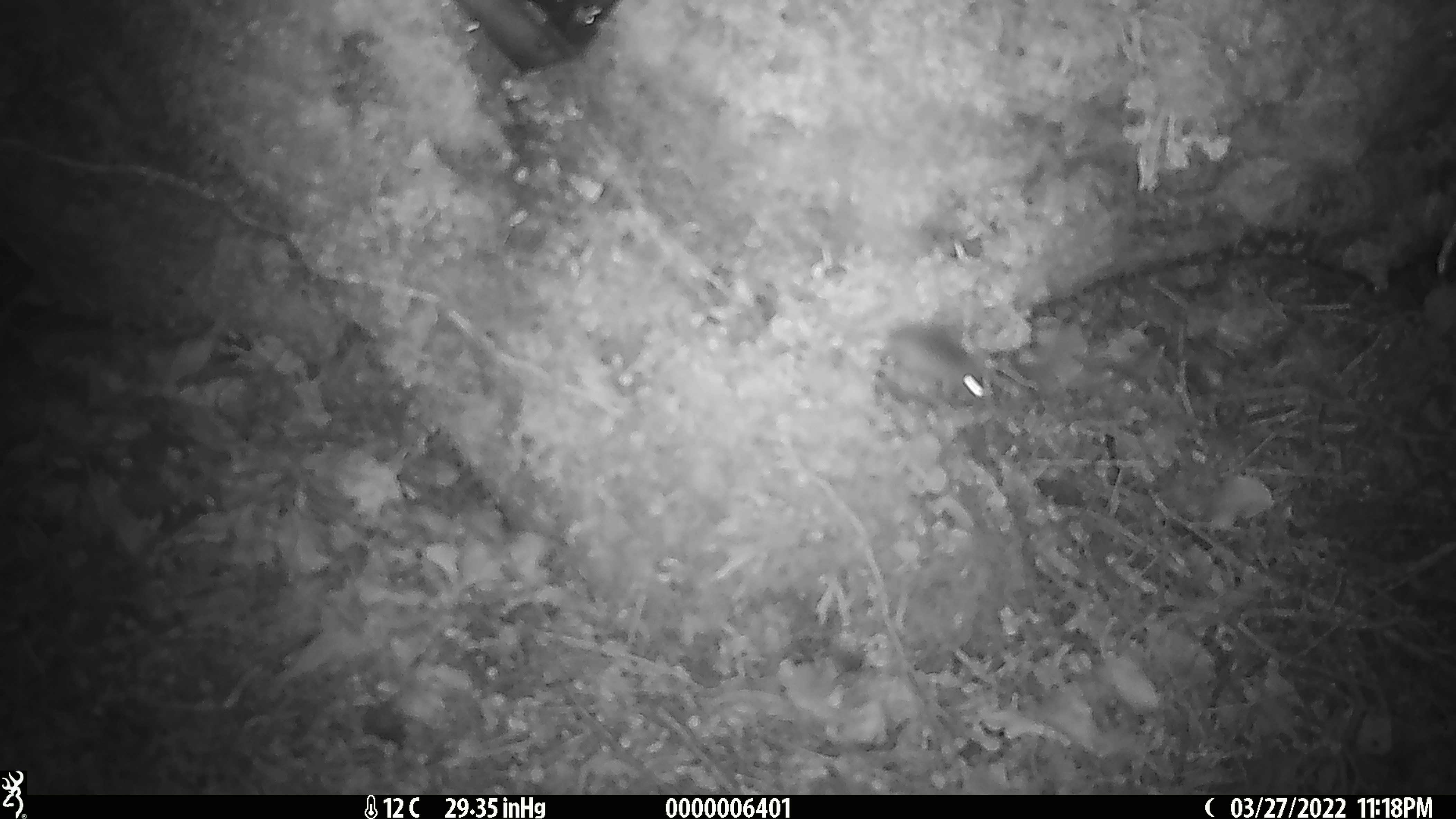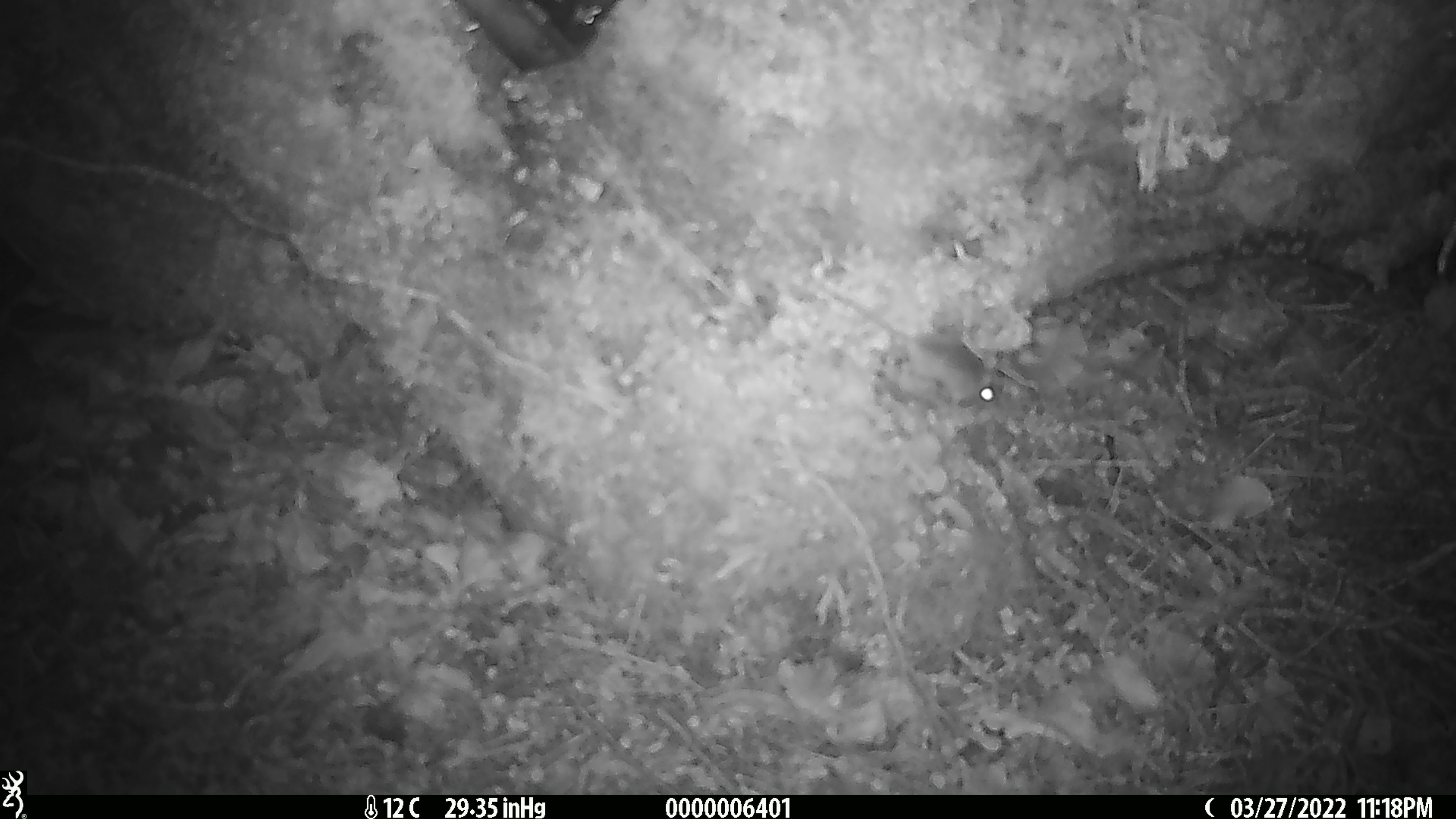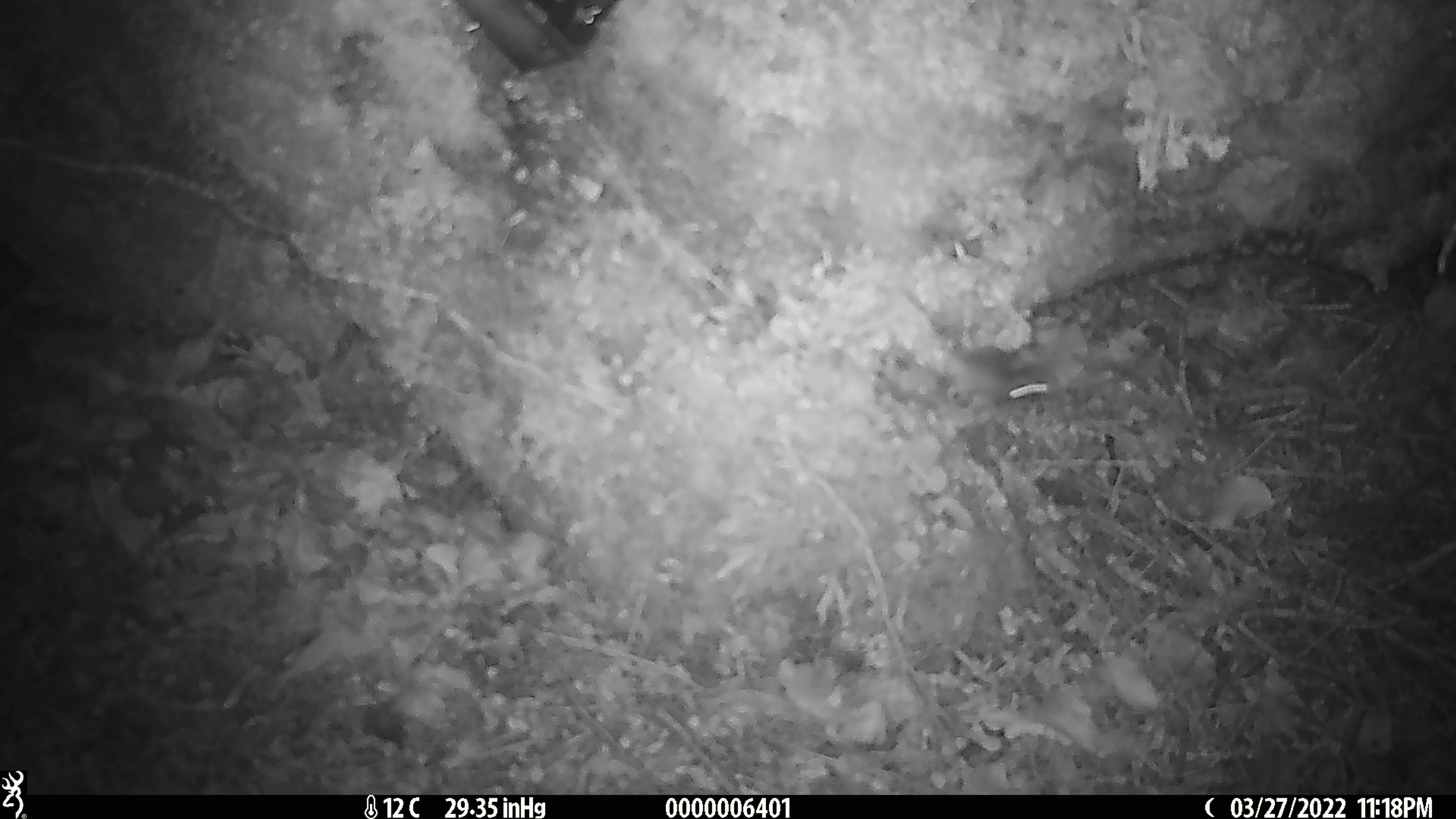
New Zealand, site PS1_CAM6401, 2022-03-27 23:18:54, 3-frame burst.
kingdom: Animalia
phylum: Chordata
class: Mammalia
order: Rodentia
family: Muridae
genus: Mus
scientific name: Mus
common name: mouse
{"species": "mouse (Mus)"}